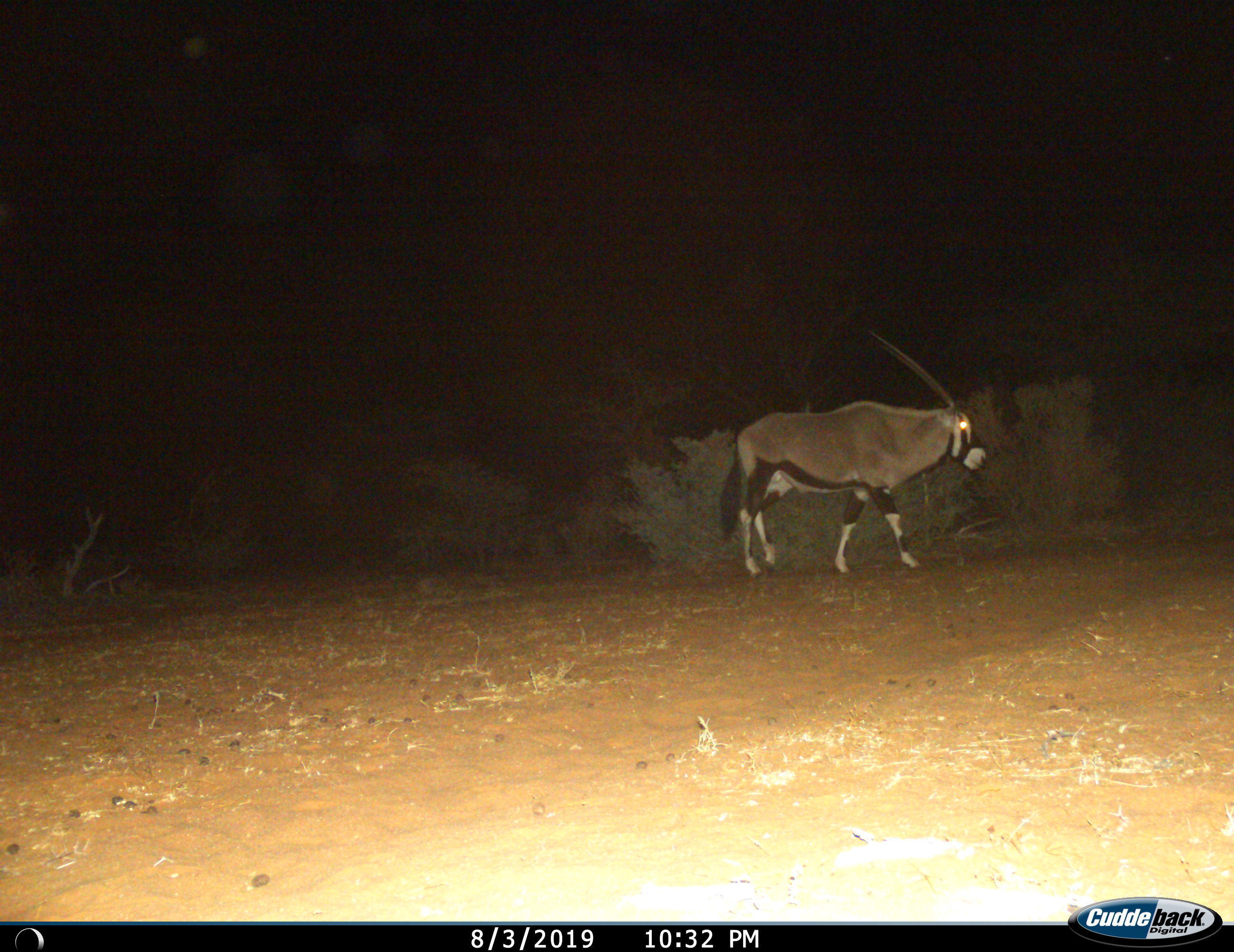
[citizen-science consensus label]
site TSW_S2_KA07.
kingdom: Animalia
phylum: Chordata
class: Mammalia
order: Artiodactyla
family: Bovidae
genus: Oryx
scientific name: Oryx gazella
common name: gemsbok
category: oryx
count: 1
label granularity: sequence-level